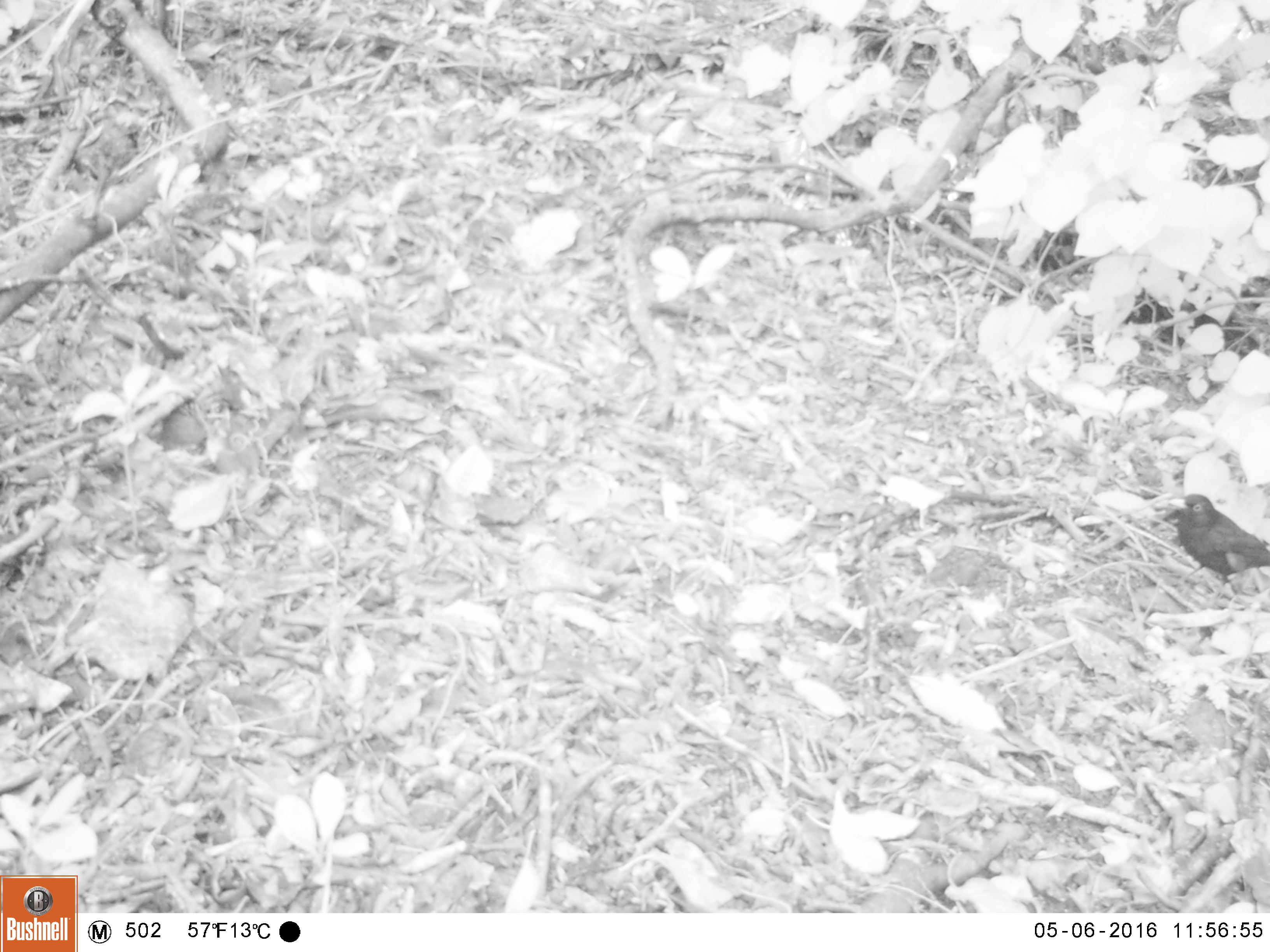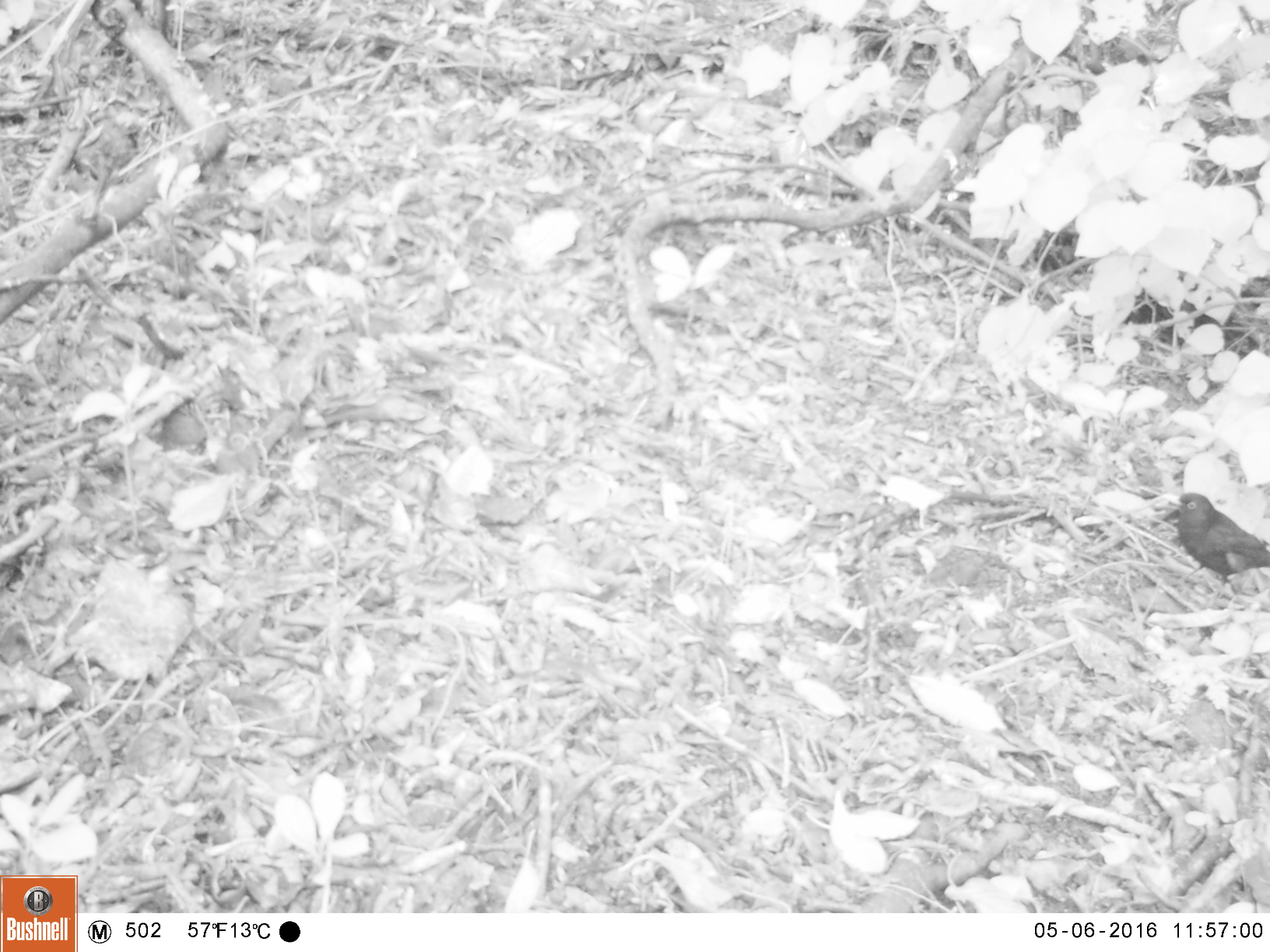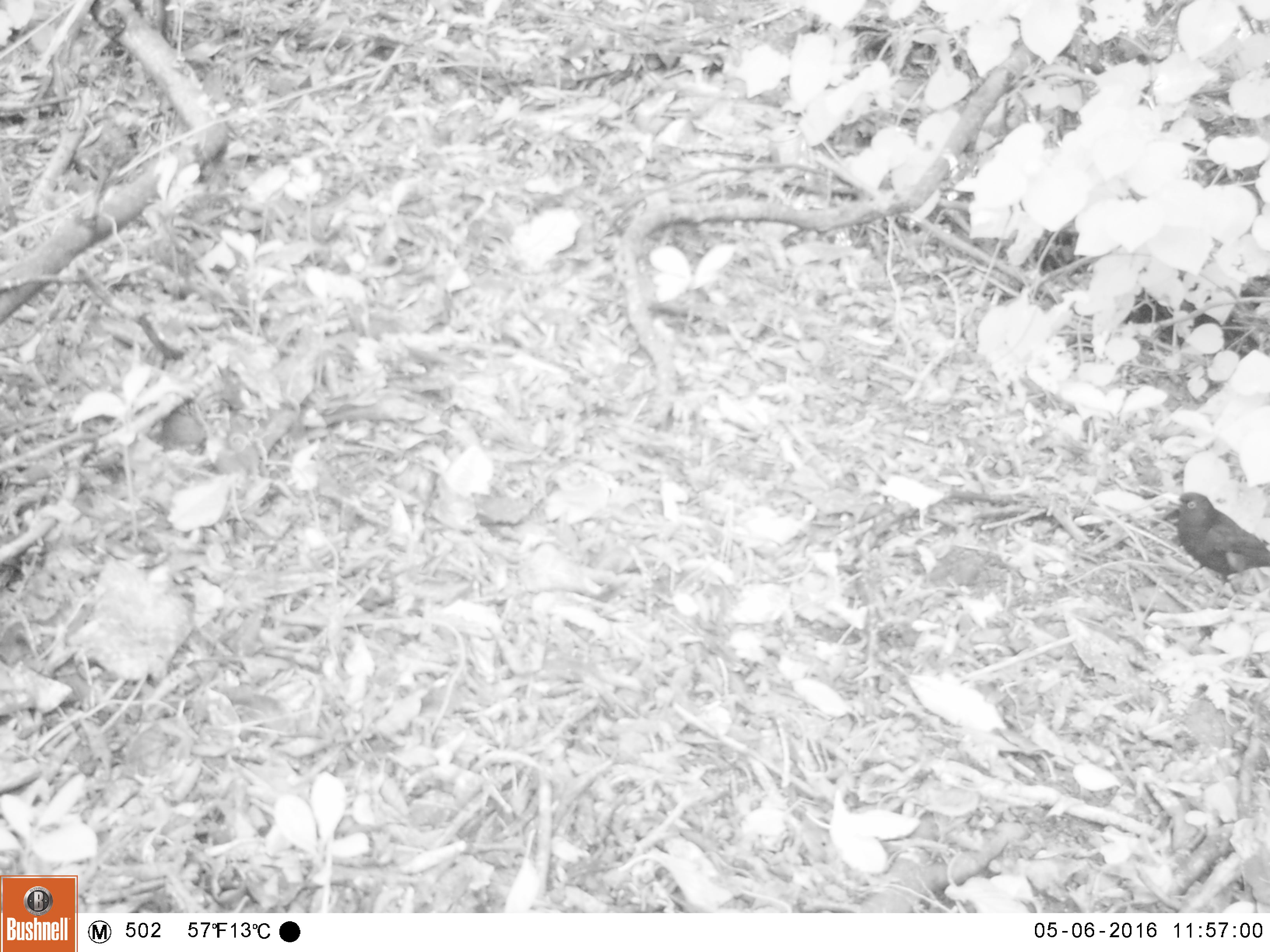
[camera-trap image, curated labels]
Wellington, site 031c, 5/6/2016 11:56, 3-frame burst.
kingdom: Animalia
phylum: Chordata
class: Aves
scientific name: Aves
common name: bird